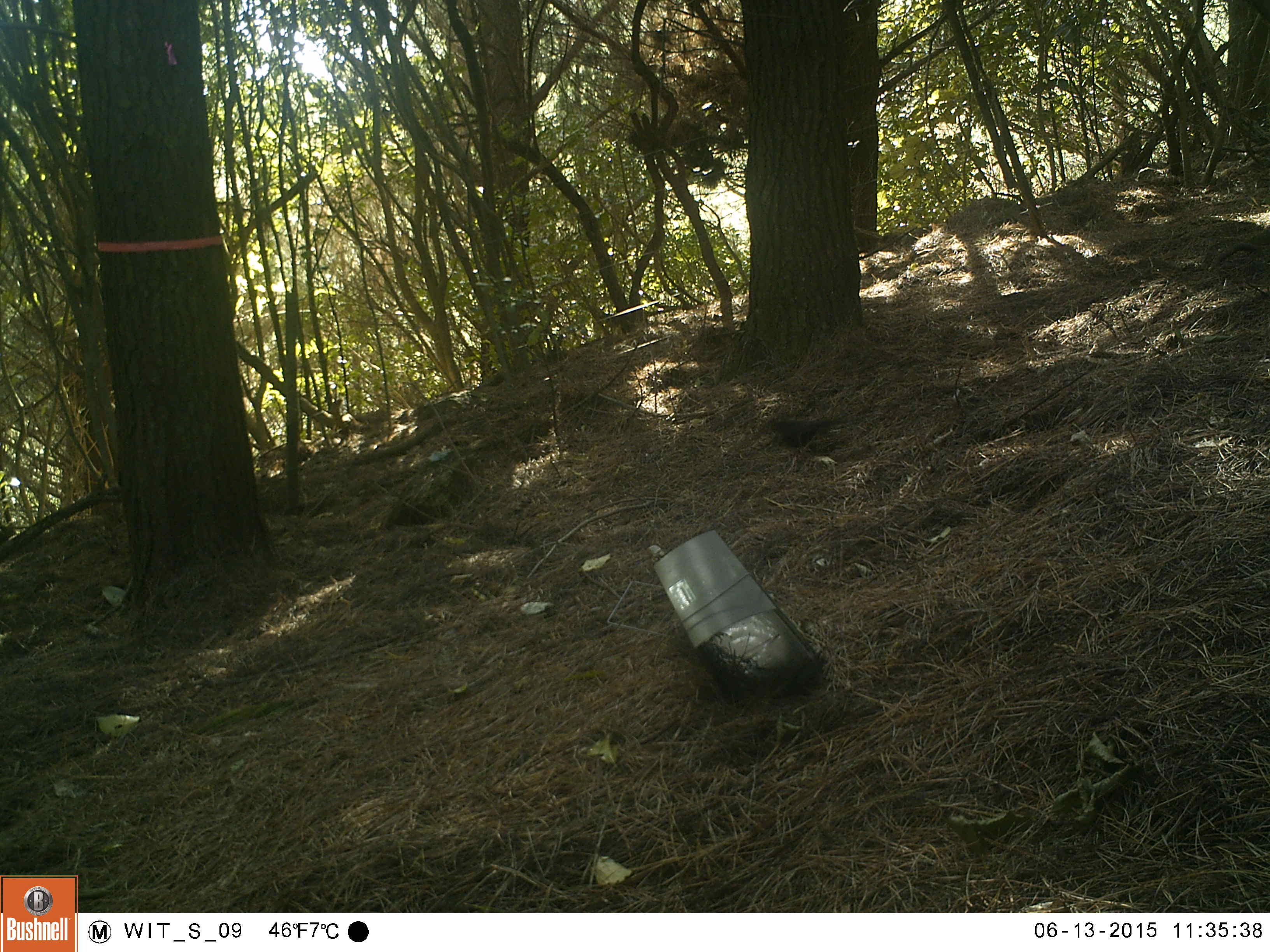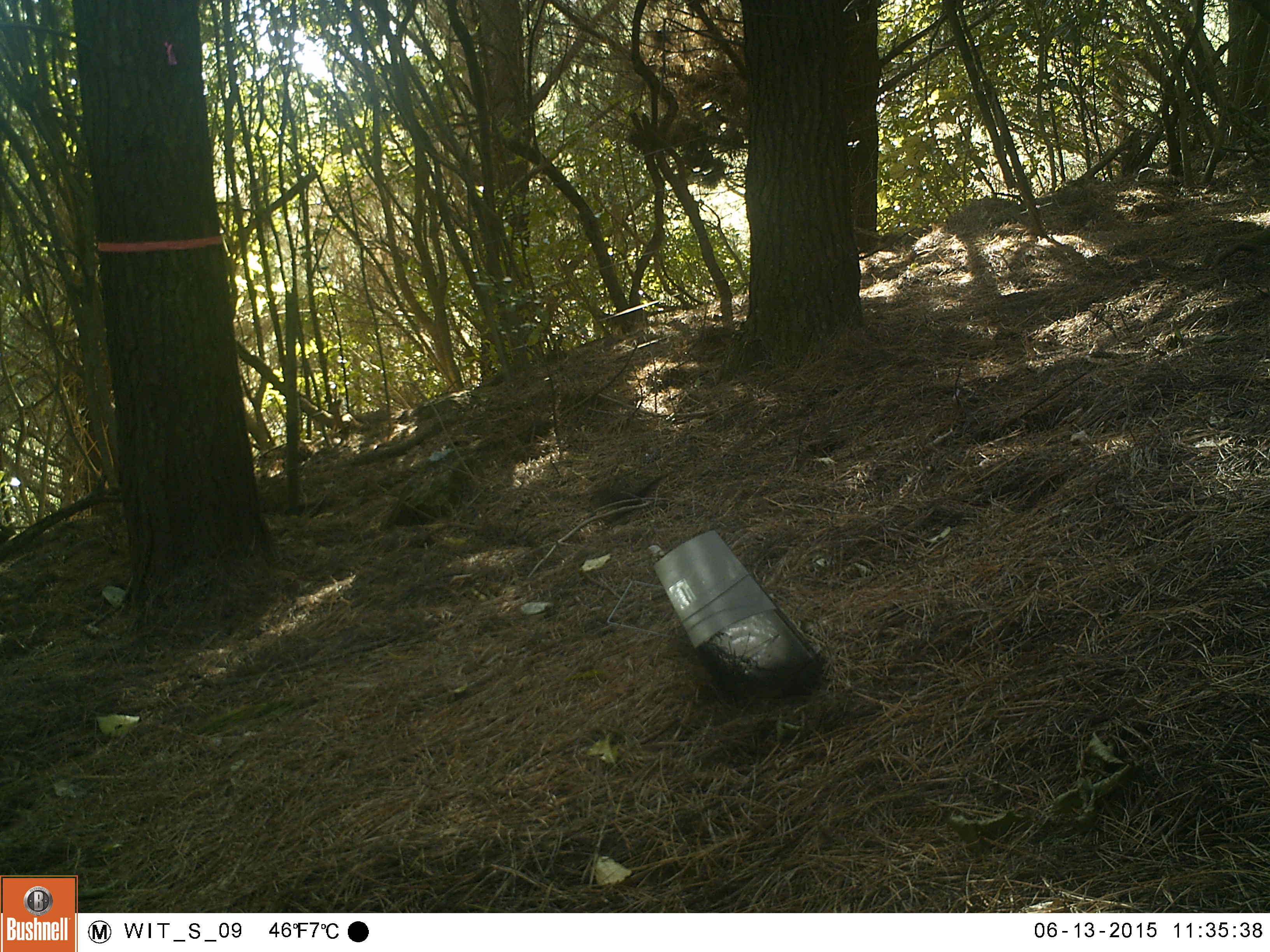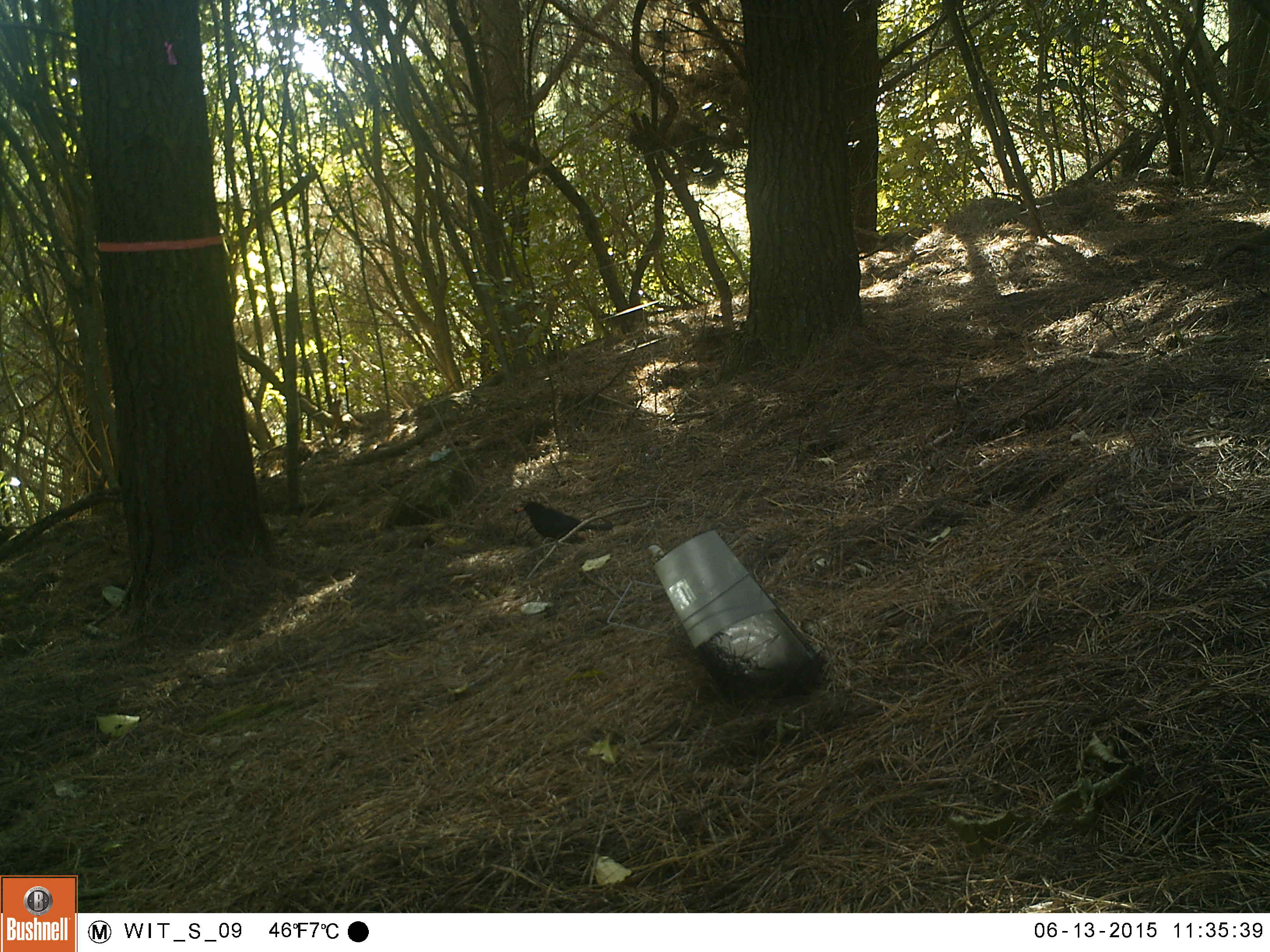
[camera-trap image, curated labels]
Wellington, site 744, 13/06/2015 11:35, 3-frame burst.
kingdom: Animalia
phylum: Chordata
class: Aves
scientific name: Aves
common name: bird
Bird (Aves).